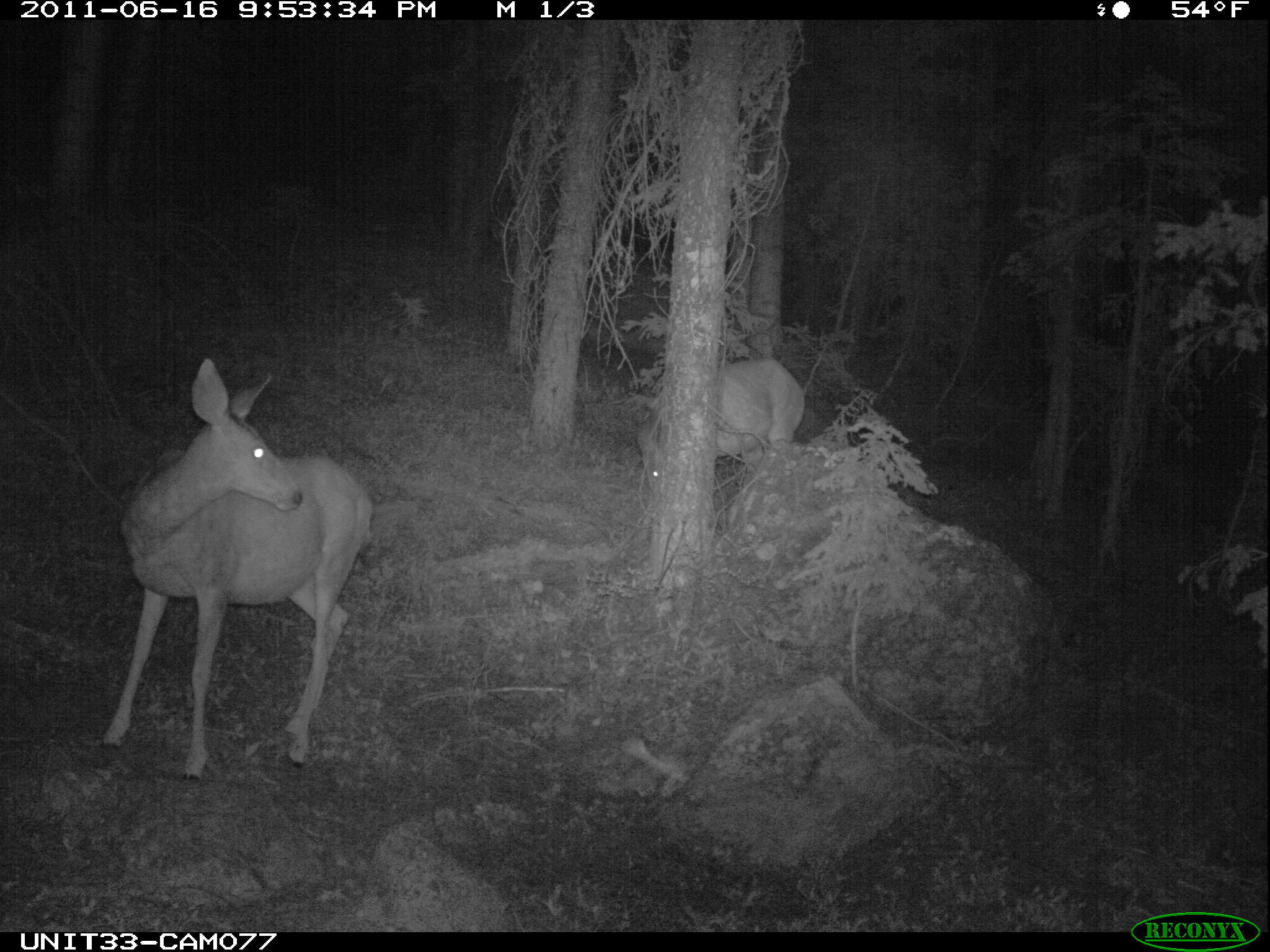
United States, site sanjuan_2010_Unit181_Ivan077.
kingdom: Animalia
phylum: Chordata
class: Mammalia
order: Artiodactyla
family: Cervidae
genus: Odocoileus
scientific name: Odocoileus hemionus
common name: mule deer